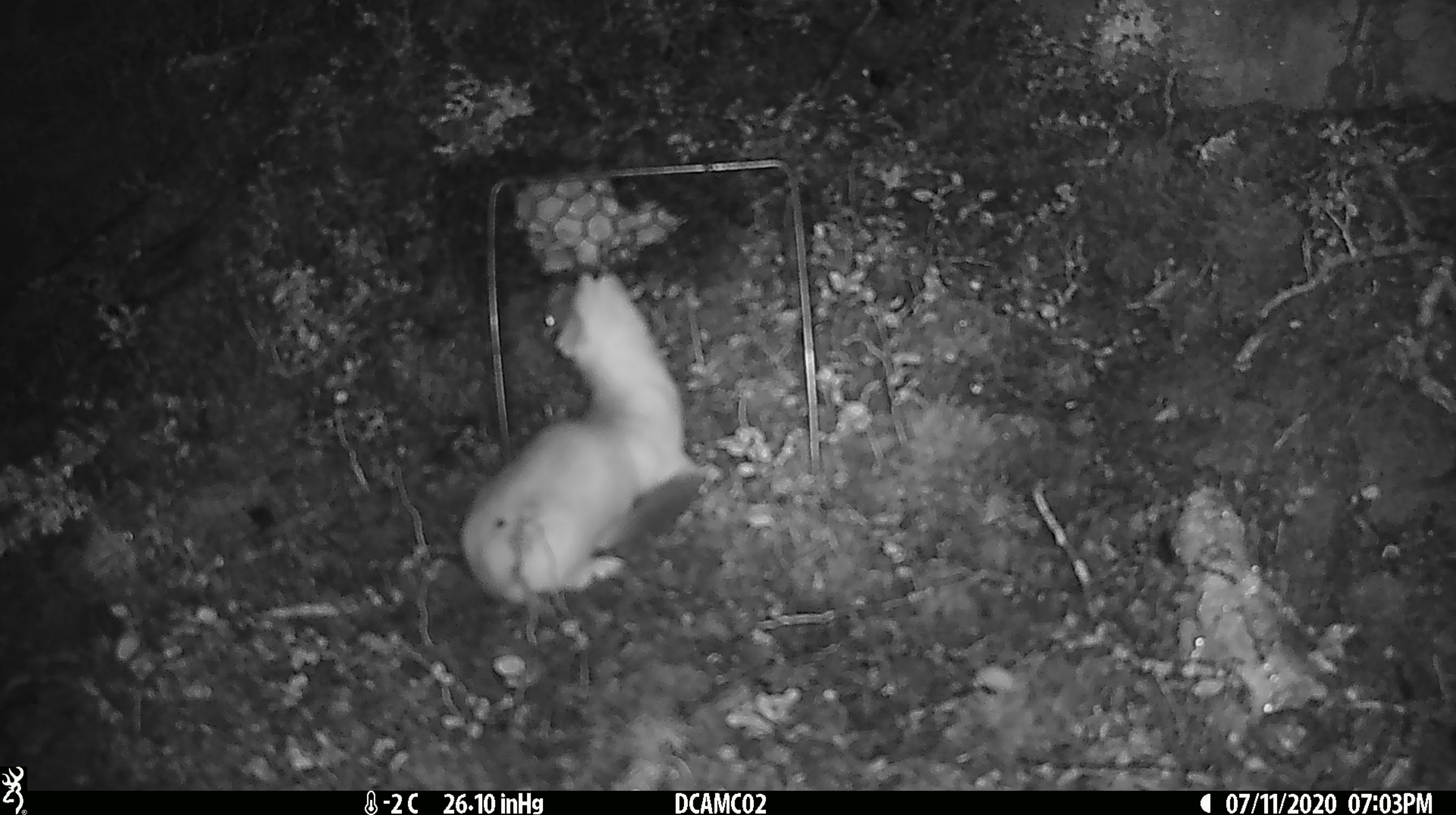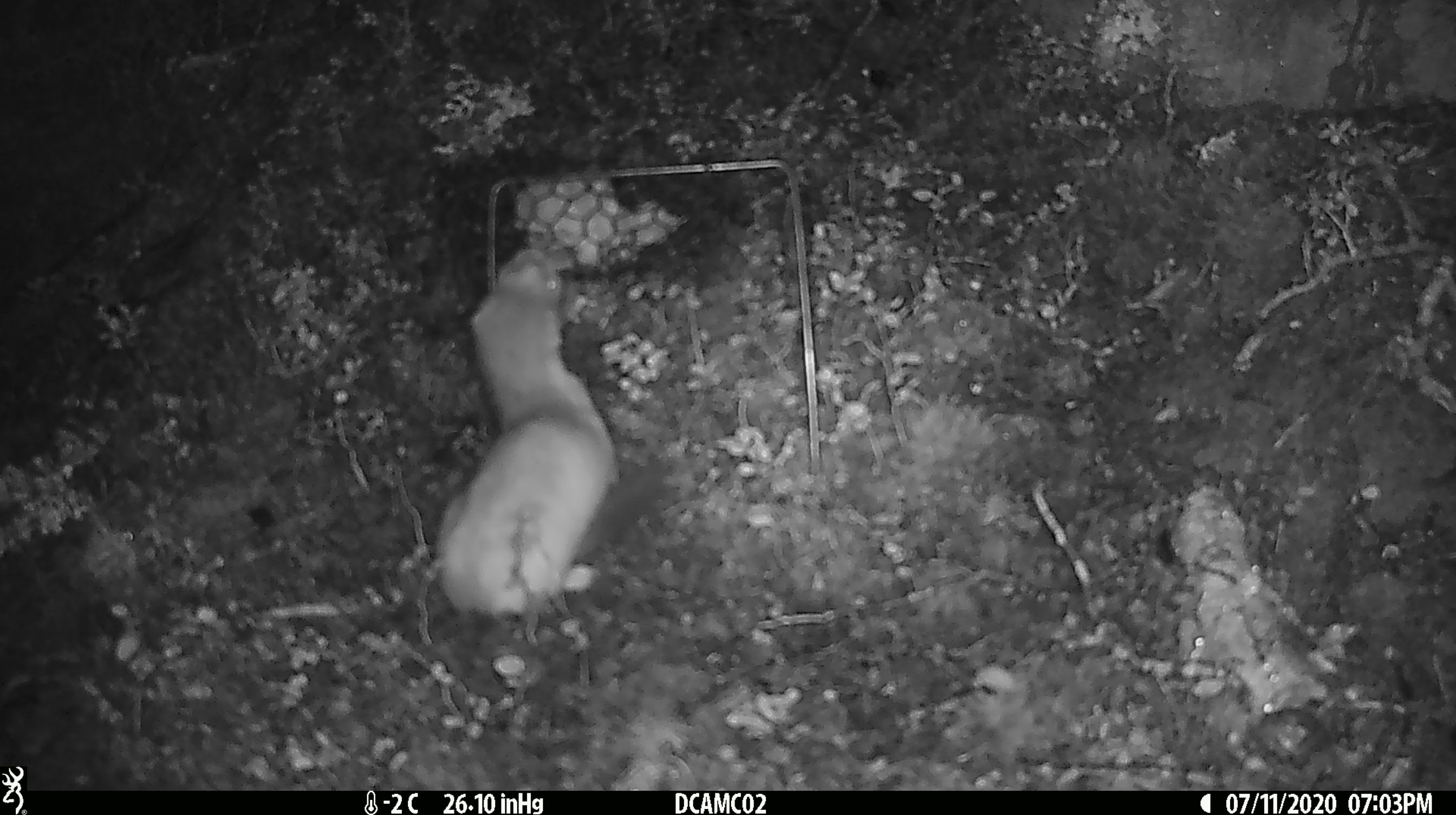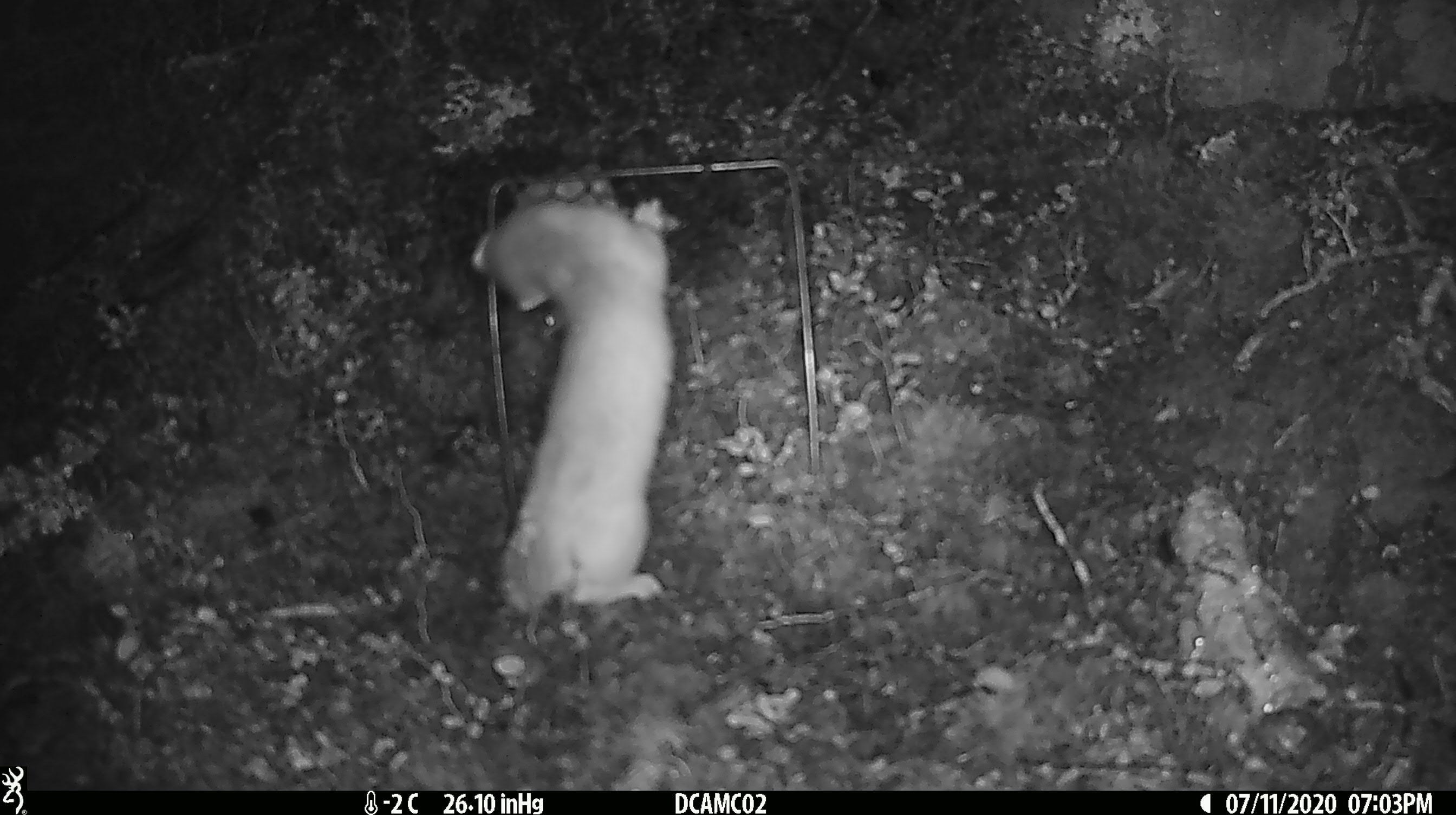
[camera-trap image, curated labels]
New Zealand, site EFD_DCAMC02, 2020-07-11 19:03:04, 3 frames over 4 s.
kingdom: Animalia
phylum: Chordata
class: Mammalia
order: Carnivora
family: Mustelidae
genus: Mustela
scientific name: Mustela erminea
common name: stoat